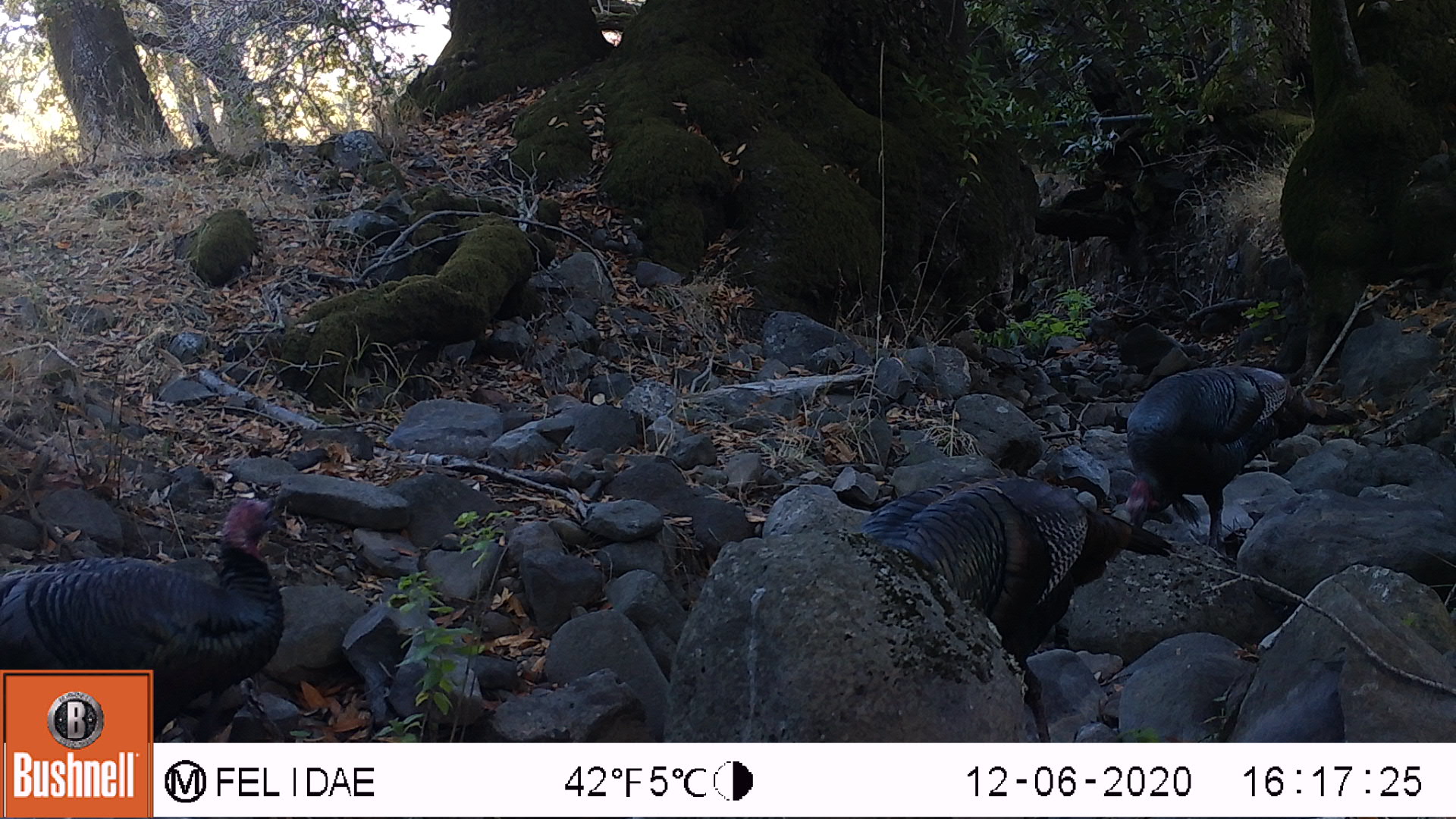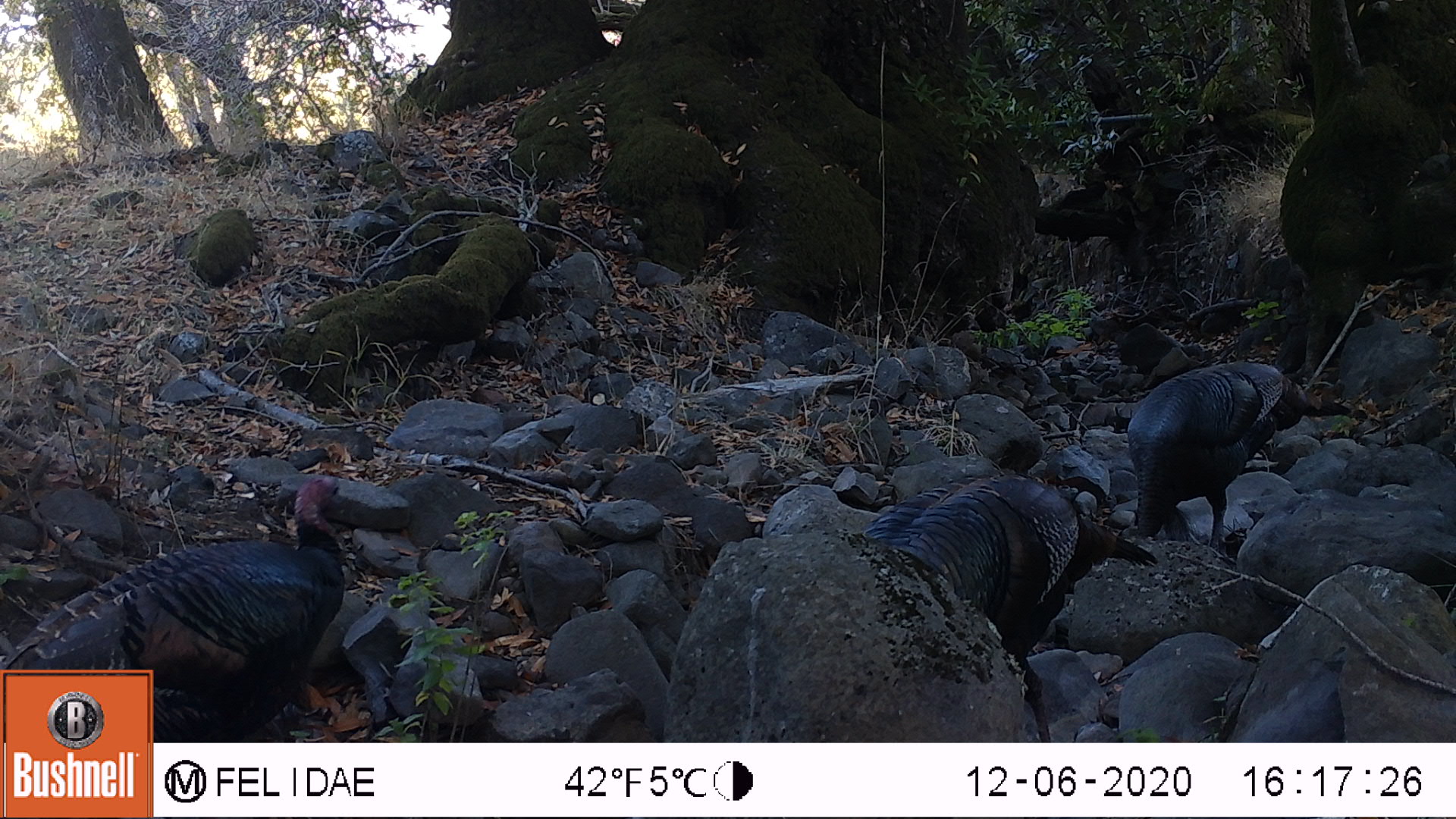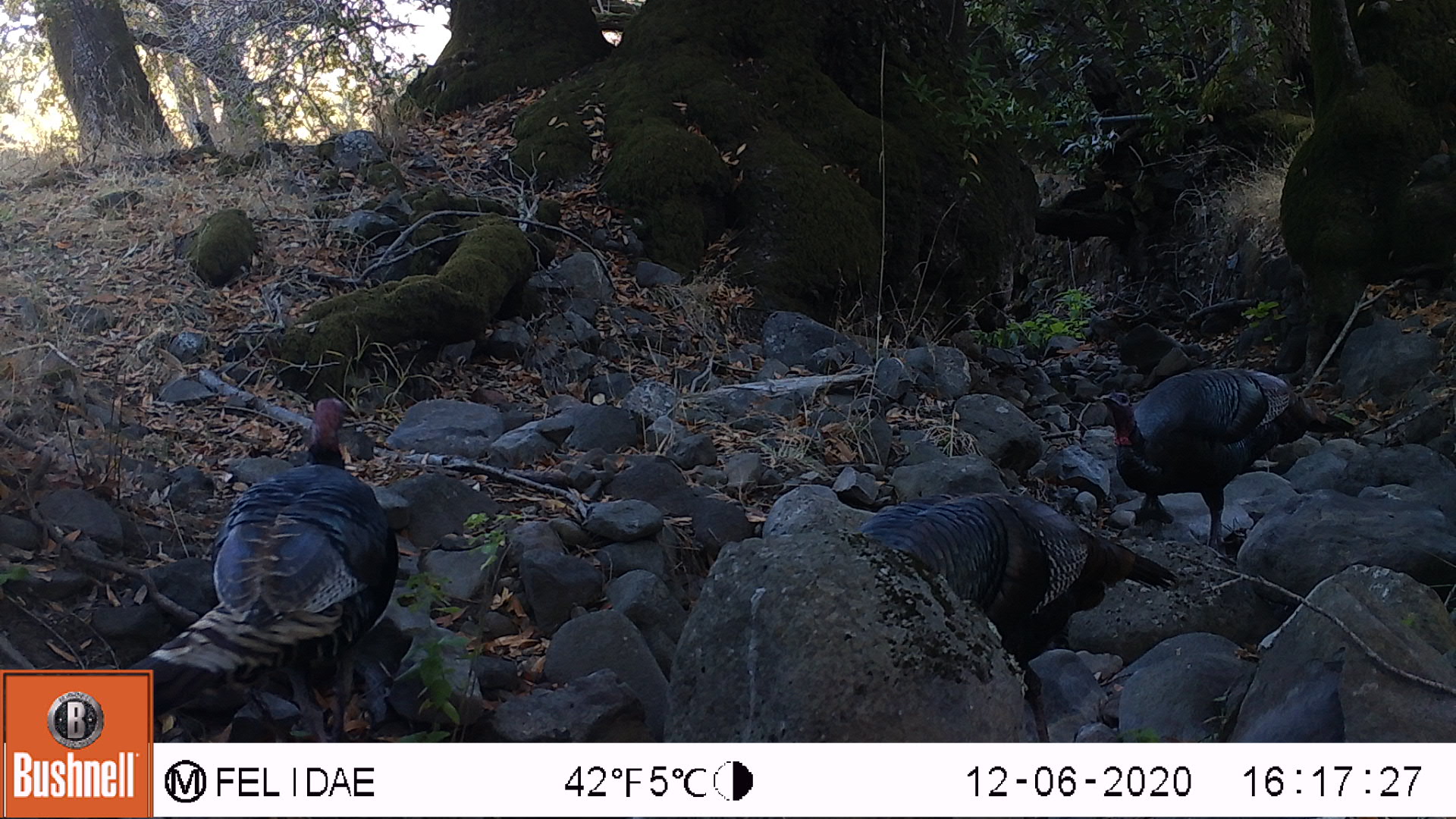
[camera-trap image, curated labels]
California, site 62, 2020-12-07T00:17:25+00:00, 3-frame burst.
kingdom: Animalia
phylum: Chordata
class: Aves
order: Galliformes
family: Phasianidae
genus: Meleagris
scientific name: Meleagris gallopavo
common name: turkey